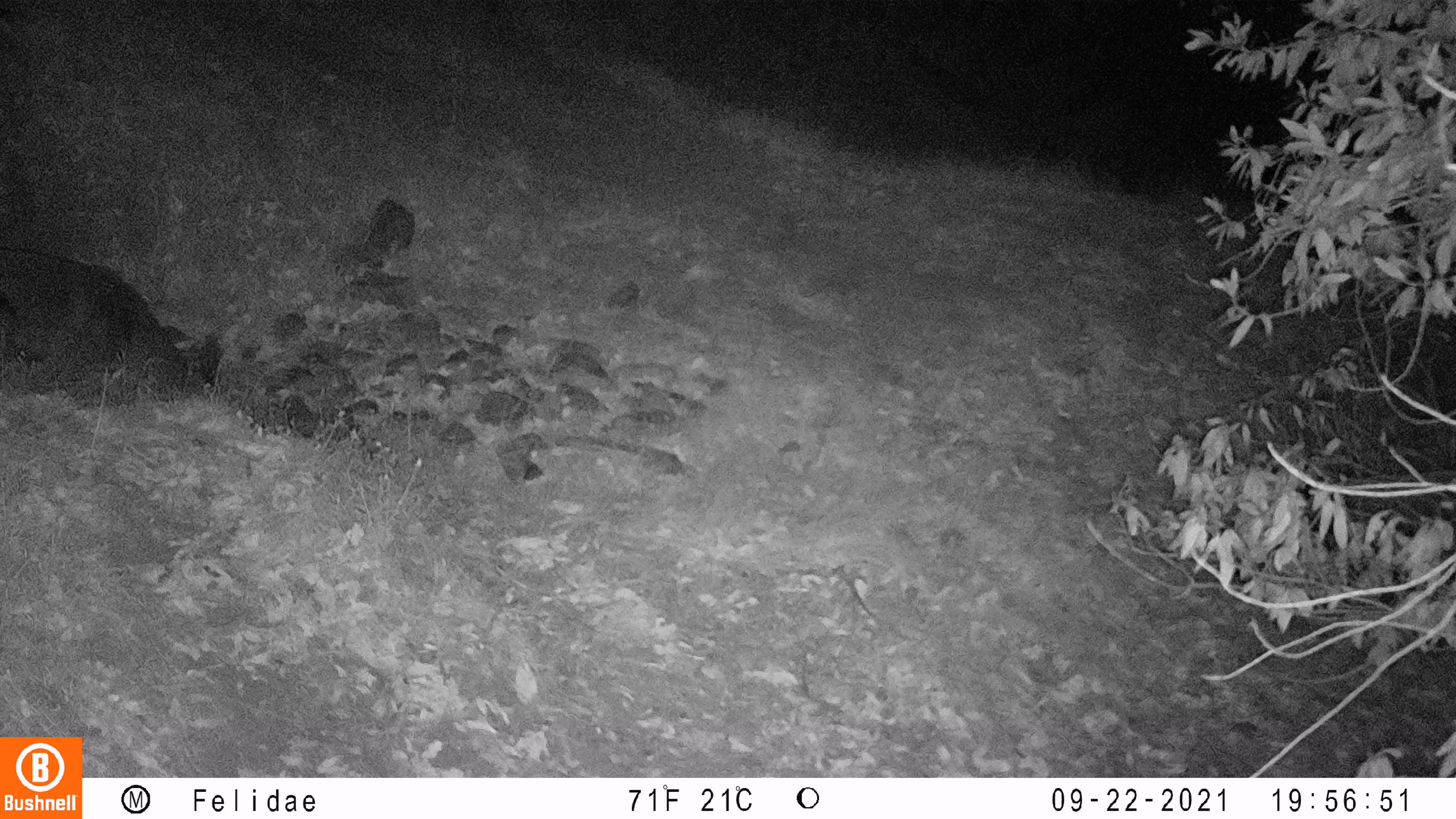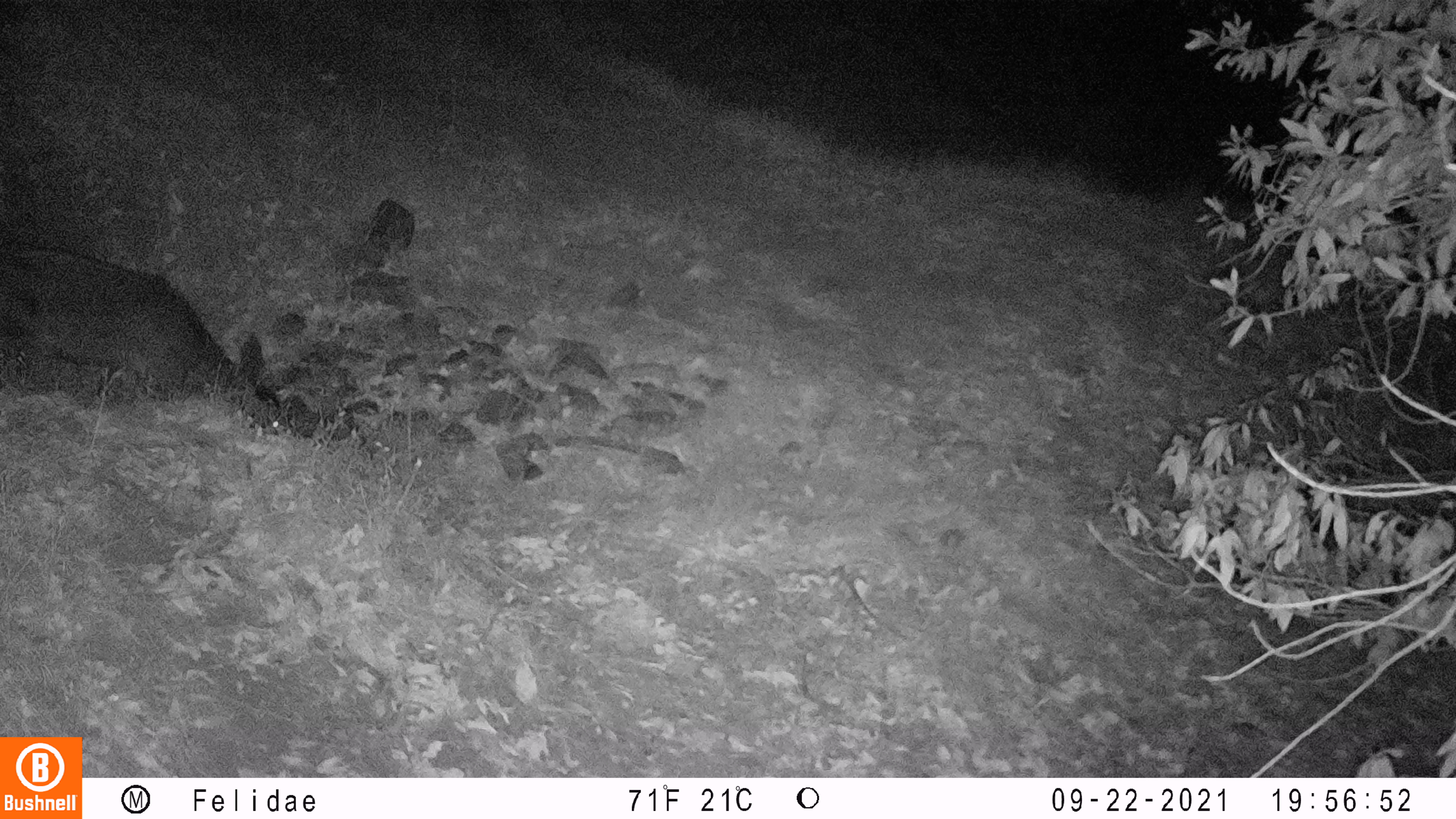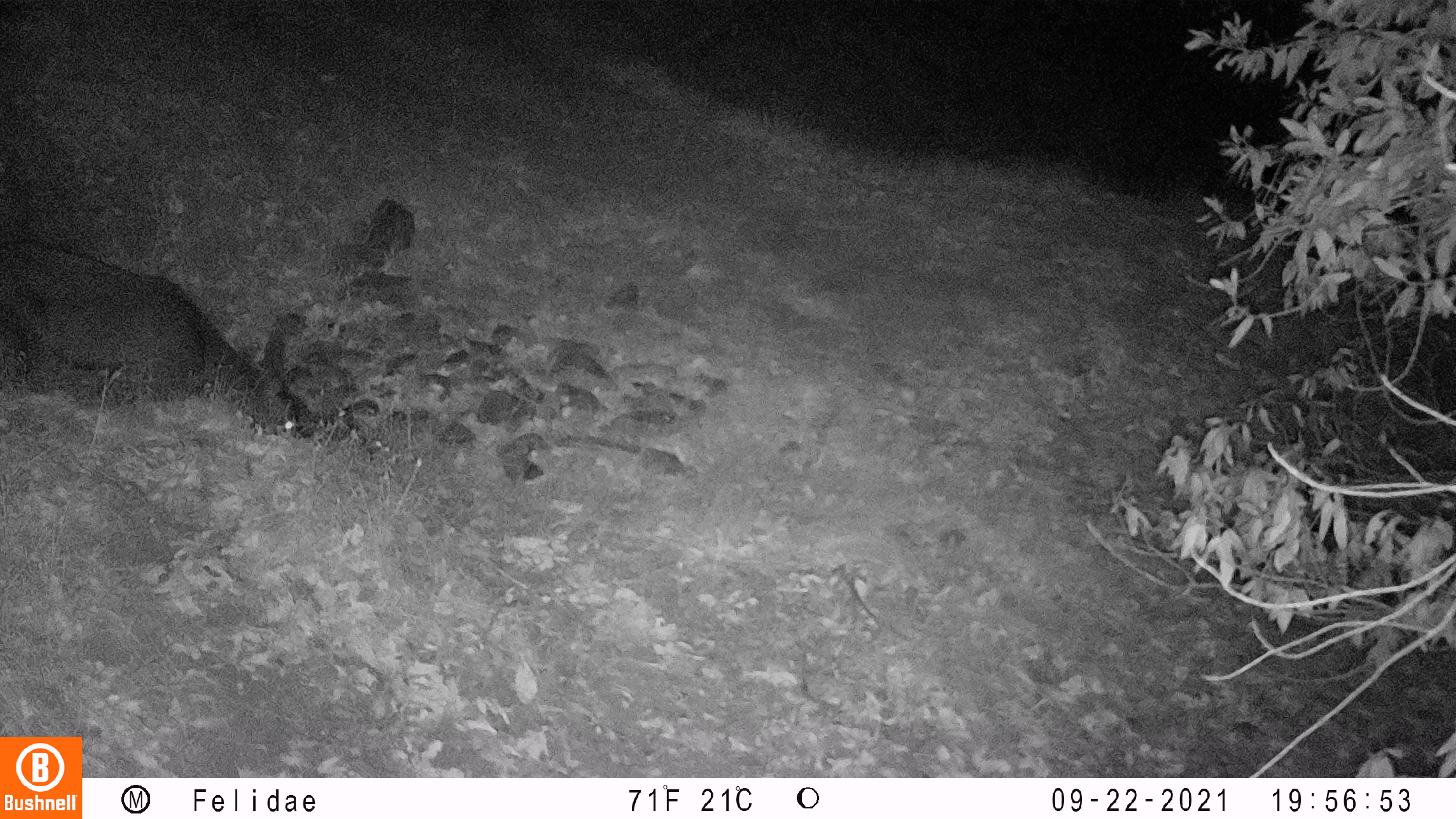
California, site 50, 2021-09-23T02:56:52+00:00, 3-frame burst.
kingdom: Animalia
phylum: Chordata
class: Mammalia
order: Artiodactyla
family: Cervidae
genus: Odocoileus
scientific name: Odocoileus hemionus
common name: mule deer